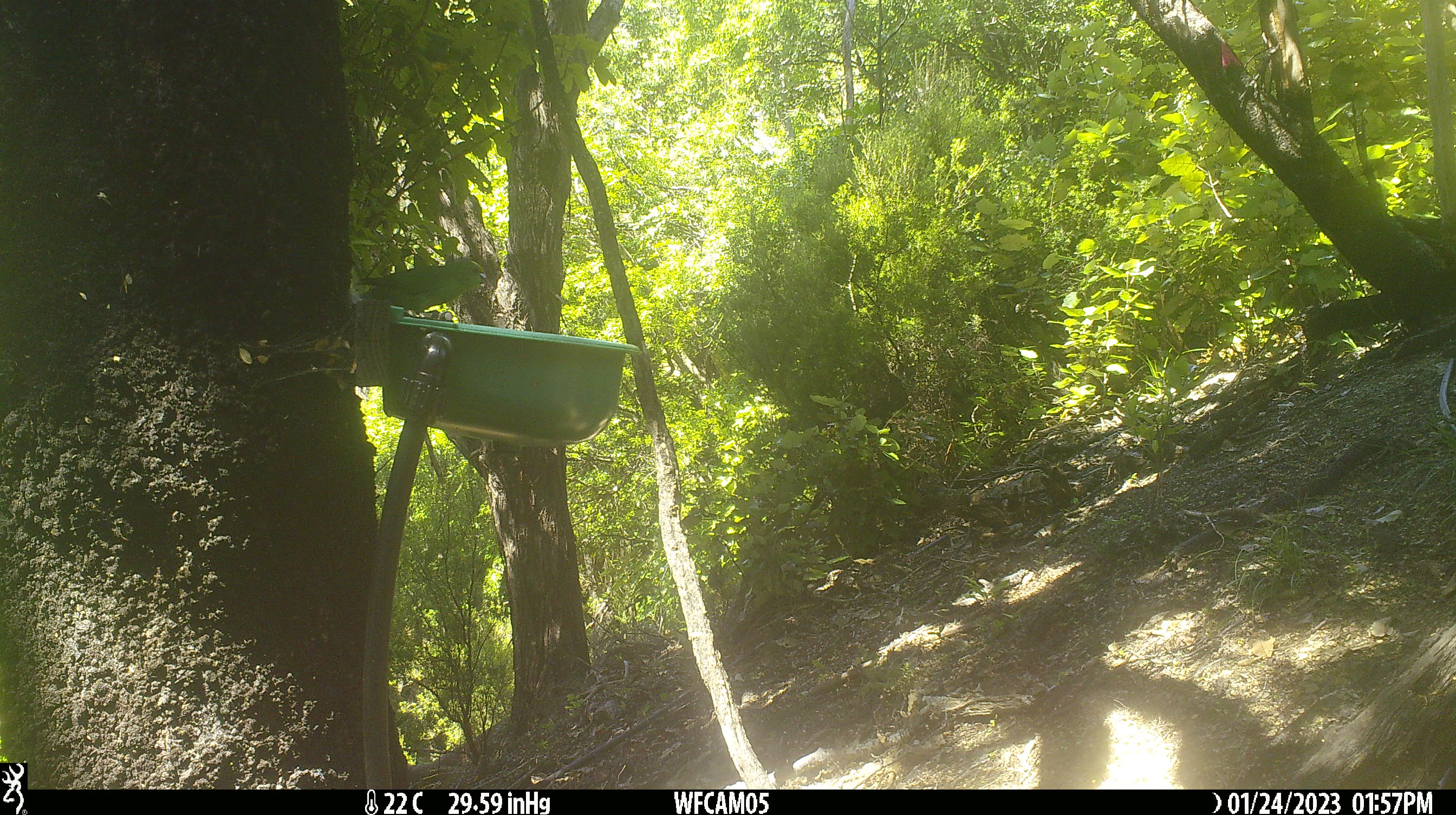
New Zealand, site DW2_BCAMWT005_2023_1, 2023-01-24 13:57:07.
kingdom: Animalia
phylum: Chordata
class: Aves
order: Psittaciformes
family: Psittaculidae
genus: Cyanoramphus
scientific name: Cyanoramphus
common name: parakeet